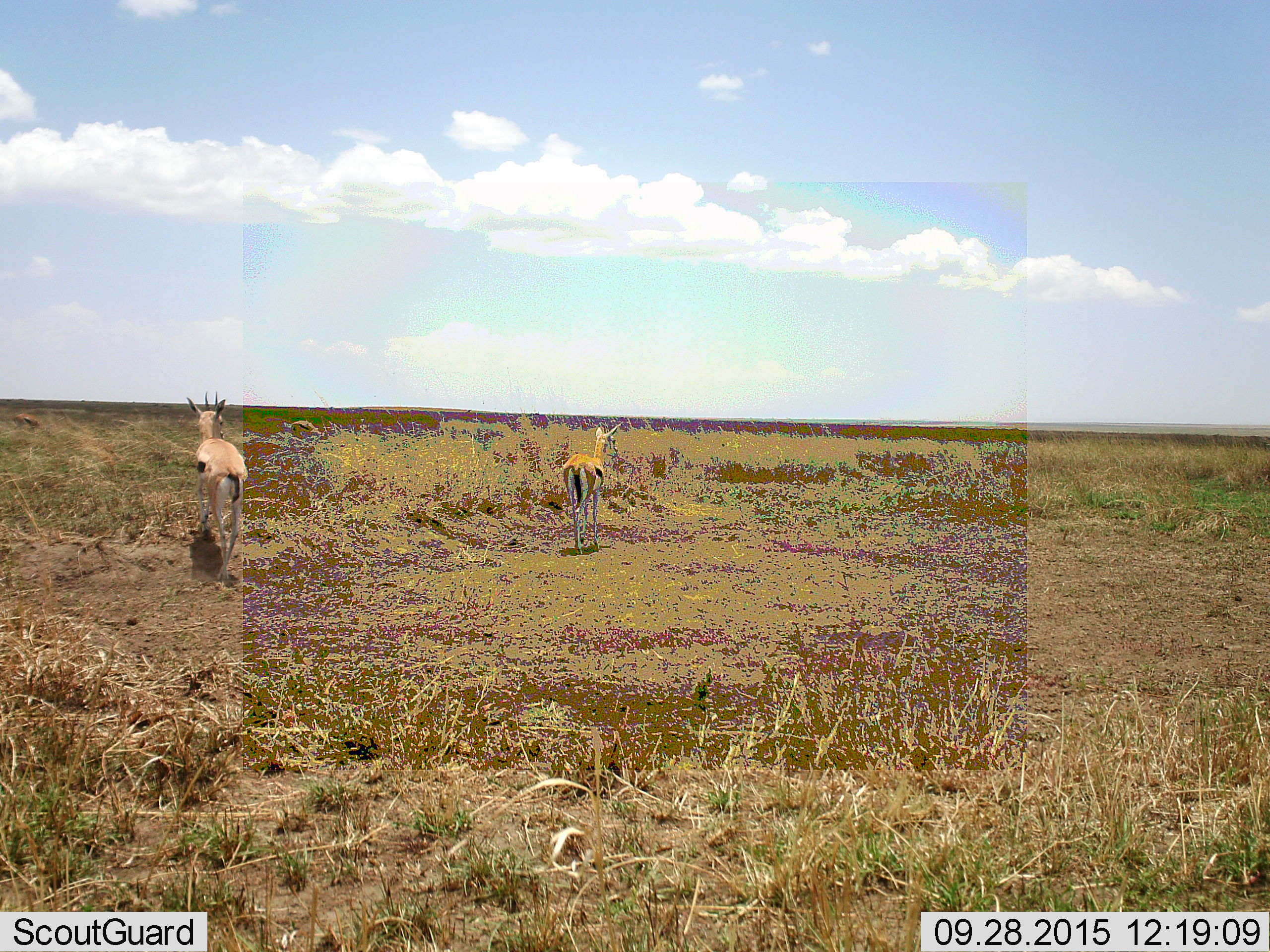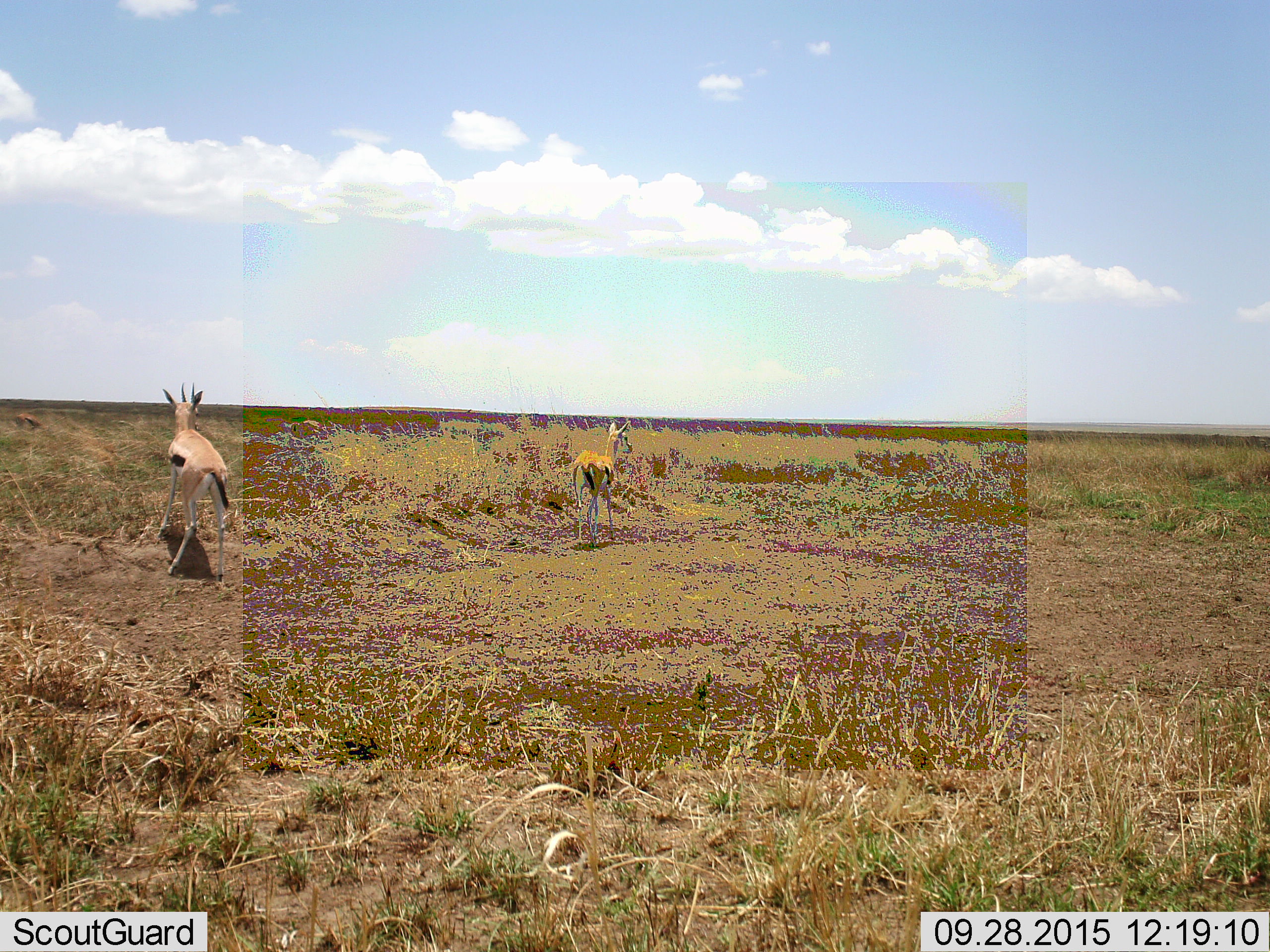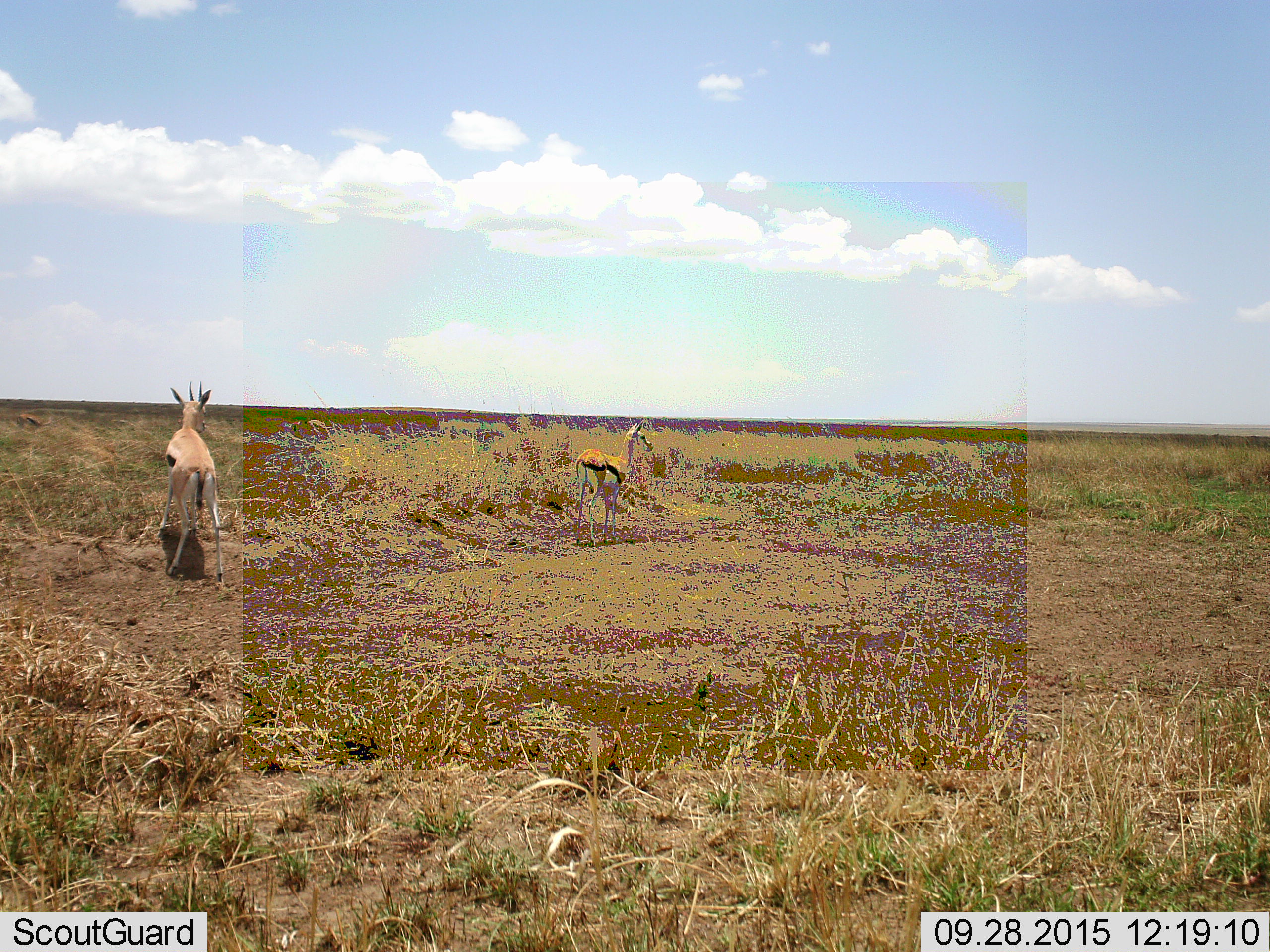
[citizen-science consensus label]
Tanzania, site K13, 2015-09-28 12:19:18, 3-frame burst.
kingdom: Animalia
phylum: Chordata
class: Mammalia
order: Artiodactyla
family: Bovidae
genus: Eudorcas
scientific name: Eudorcas thomsonii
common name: thomson's gazelle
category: gazellethomsons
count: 2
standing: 30%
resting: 0%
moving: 70%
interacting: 0%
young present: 10%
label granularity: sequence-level